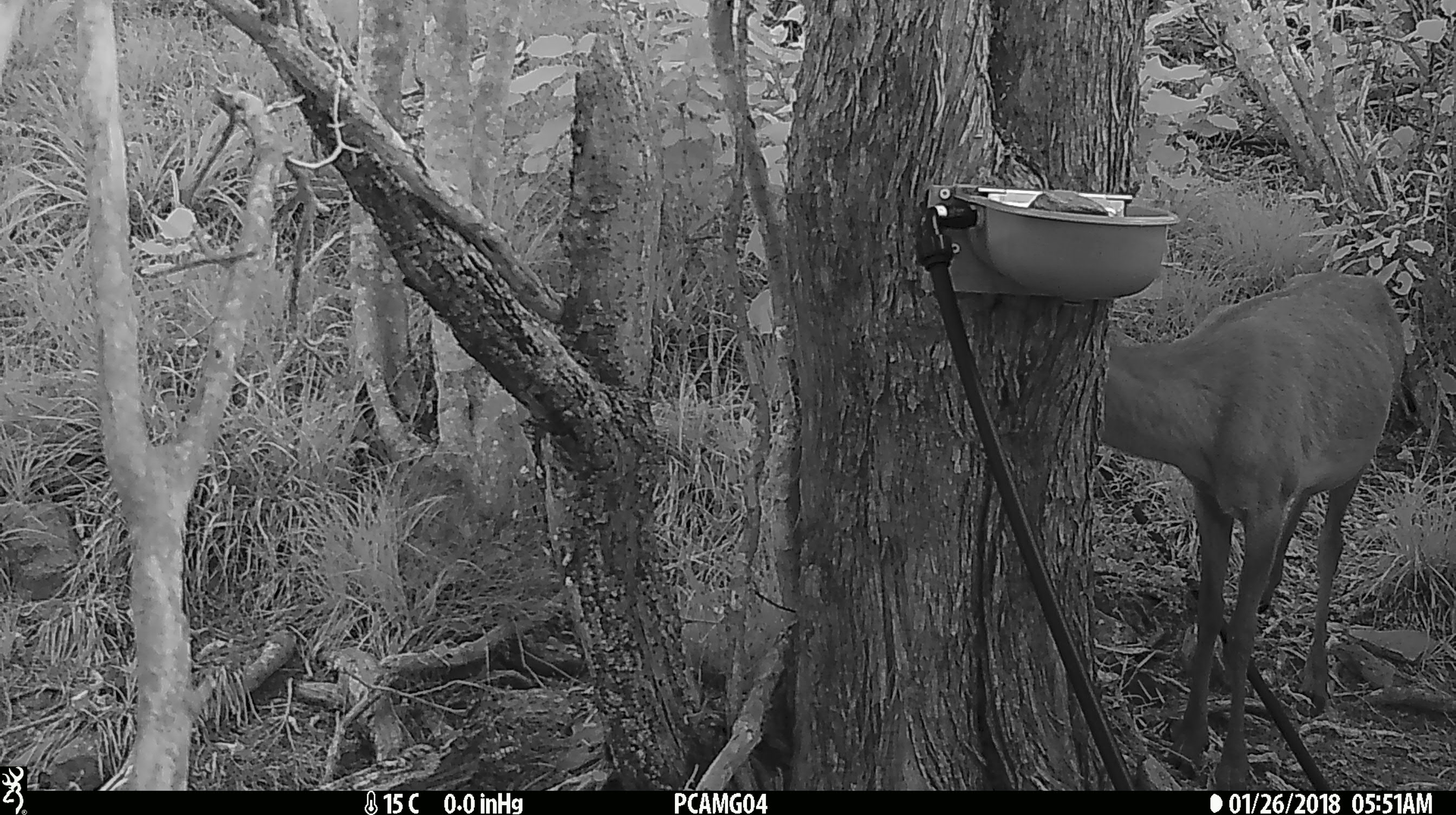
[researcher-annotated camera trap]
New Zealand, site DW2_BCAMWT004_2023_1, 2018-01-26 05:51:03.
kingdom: Animalia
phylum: Chordata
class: Mammalia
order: Artiodactyla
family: Cervidae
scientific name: Cervidae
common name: deer